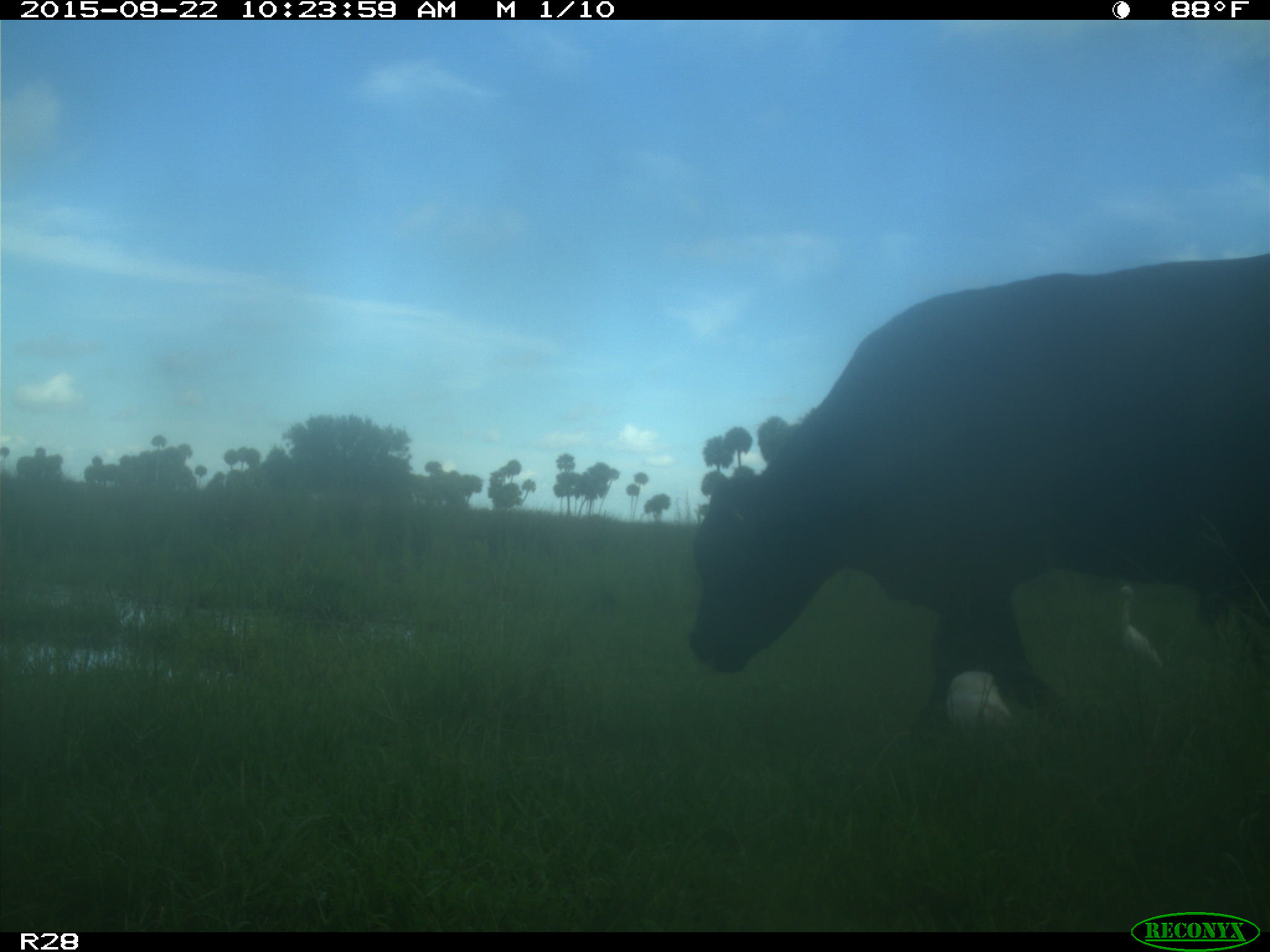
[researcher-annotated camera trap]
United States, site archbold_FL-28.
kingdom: Animalia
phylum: Chordata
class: Mammalia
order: Artiodactyla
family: Bovidae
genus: Bos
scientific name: Bos taurus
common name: domestic cow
Bos taurus (domestic cow).